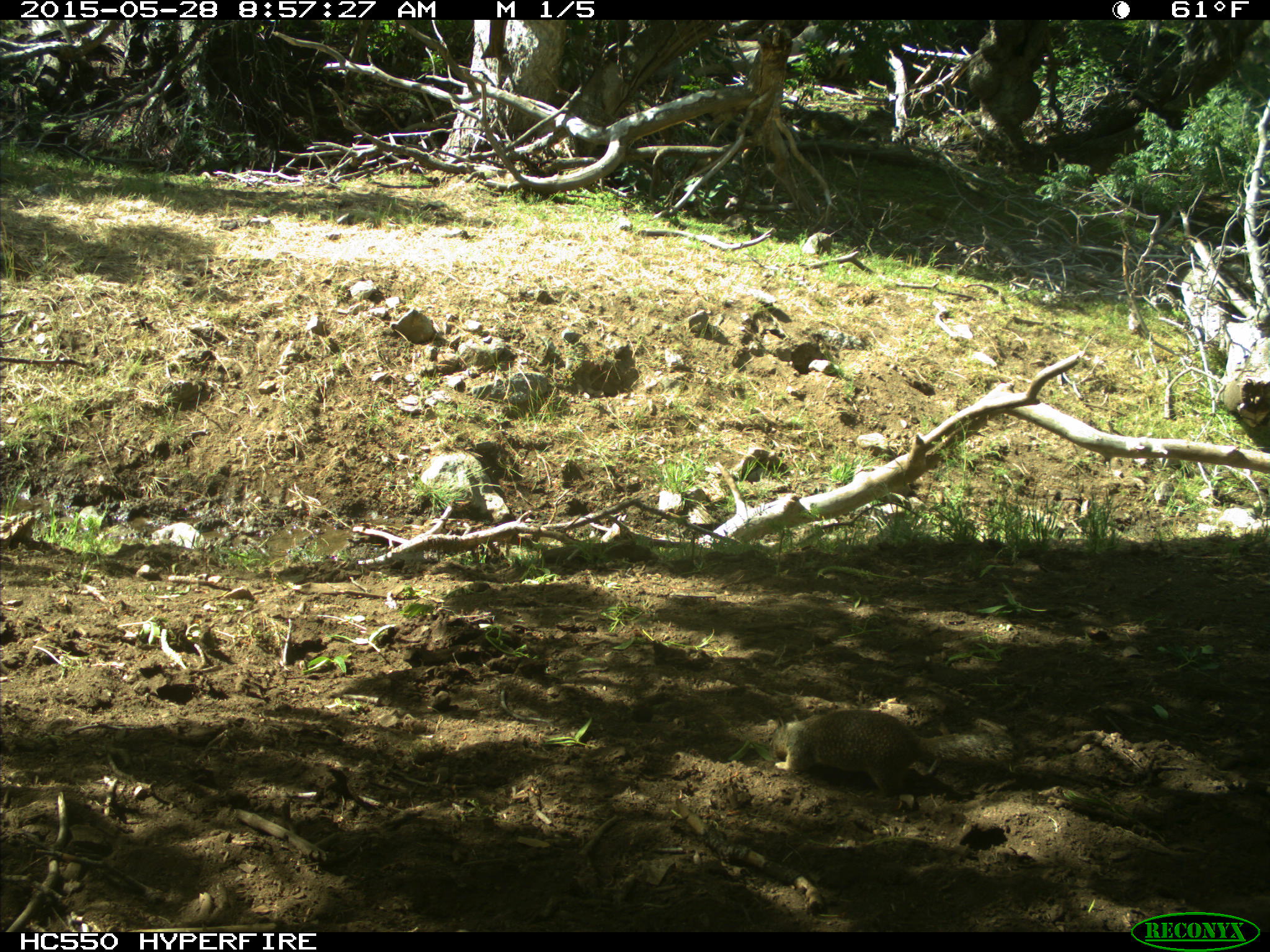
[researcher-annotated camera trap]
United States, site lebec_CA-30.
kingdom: Animalia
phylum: Chordata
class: Mammalia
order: Rodentia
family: Sciuridae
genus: Otospermophilus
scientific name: Otospermophilus beecheyi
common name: california ground squirrel